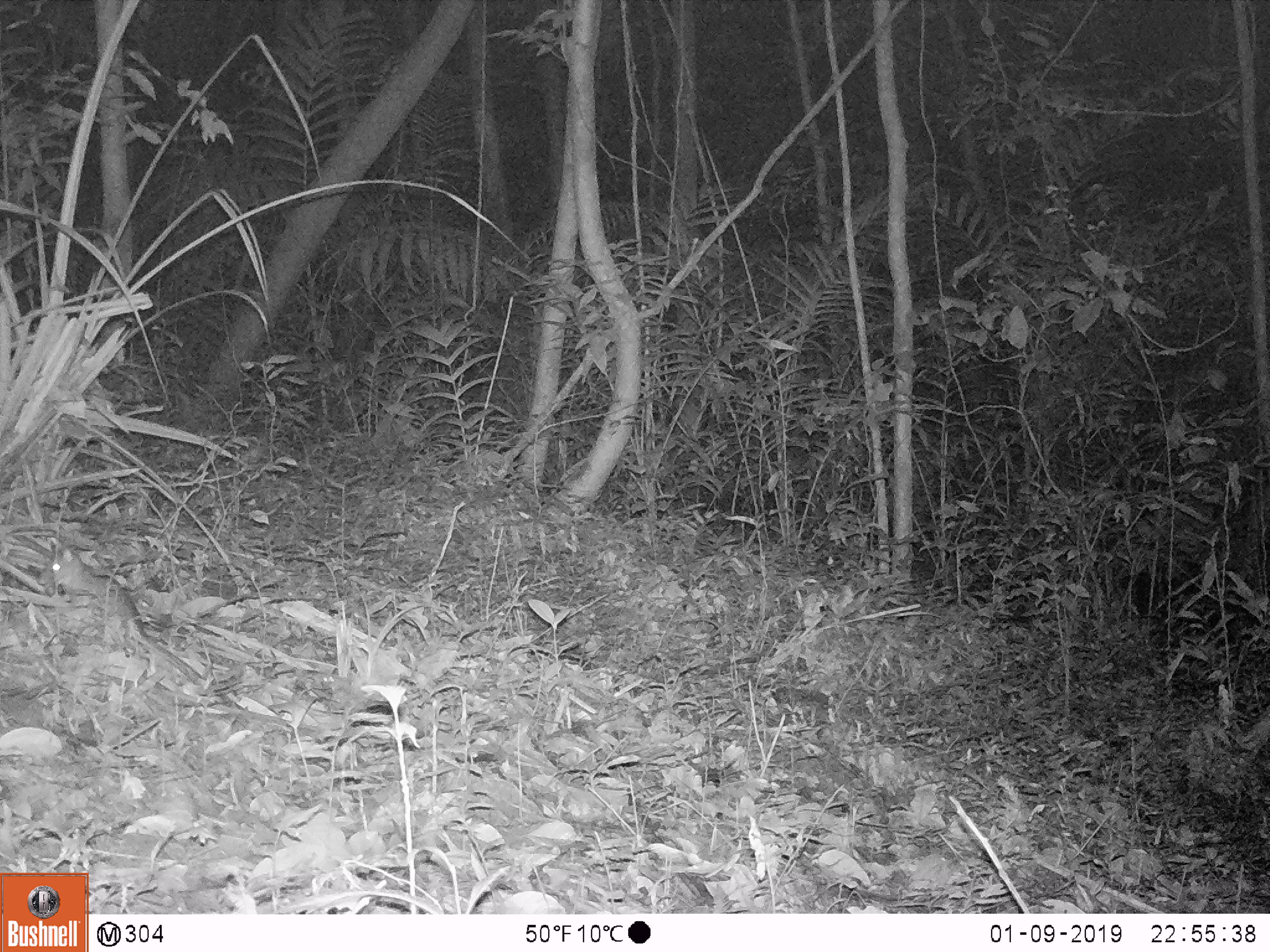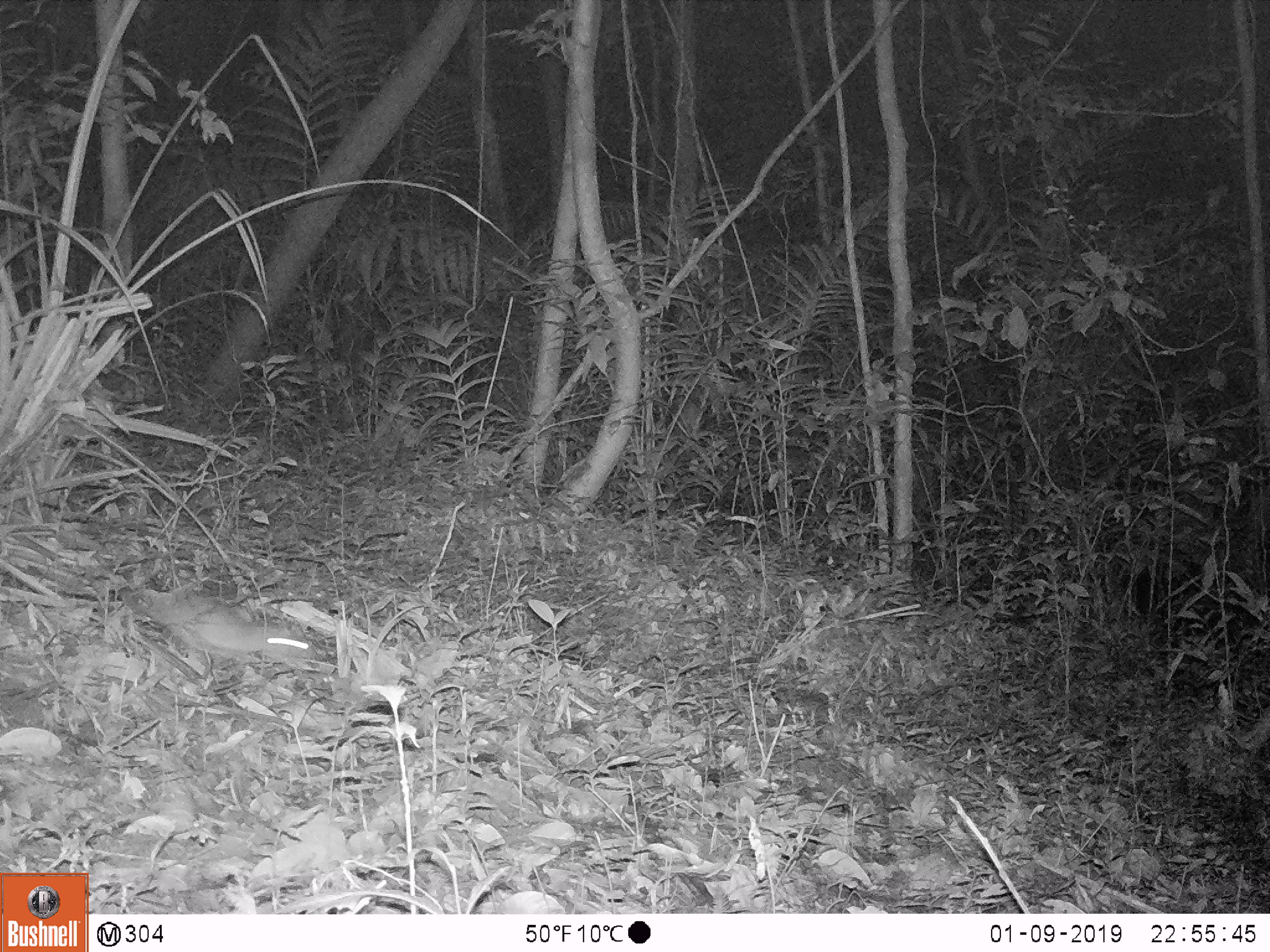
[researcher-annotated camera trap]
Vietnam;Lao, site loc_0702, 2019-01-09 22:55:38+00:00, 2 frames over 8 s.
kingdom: Animalia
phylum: Chordata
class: Mammalia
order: Rodentia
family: Muridae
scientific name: Muridae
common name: old-world mice and rats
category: unidentified murid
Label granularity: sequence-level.